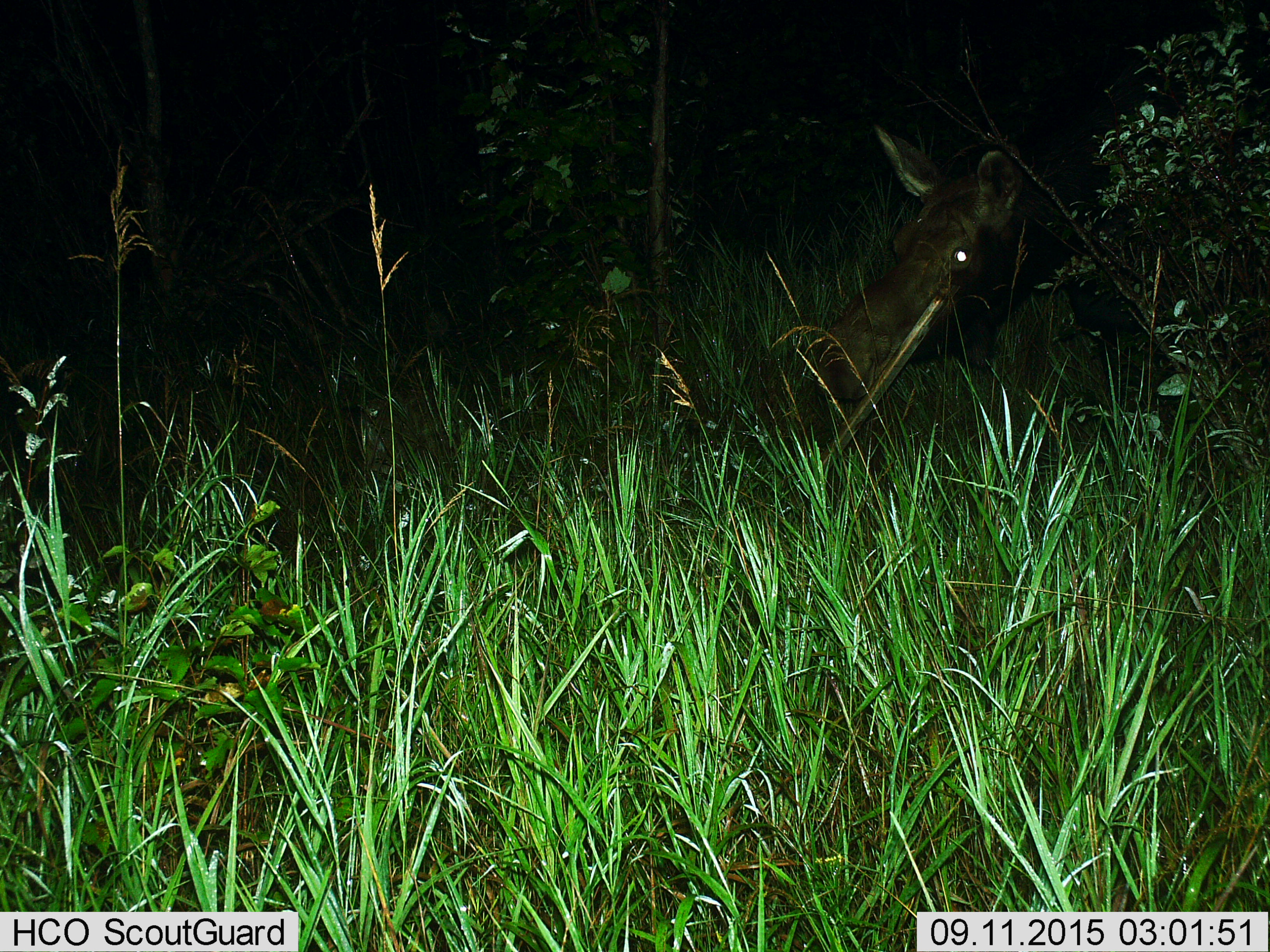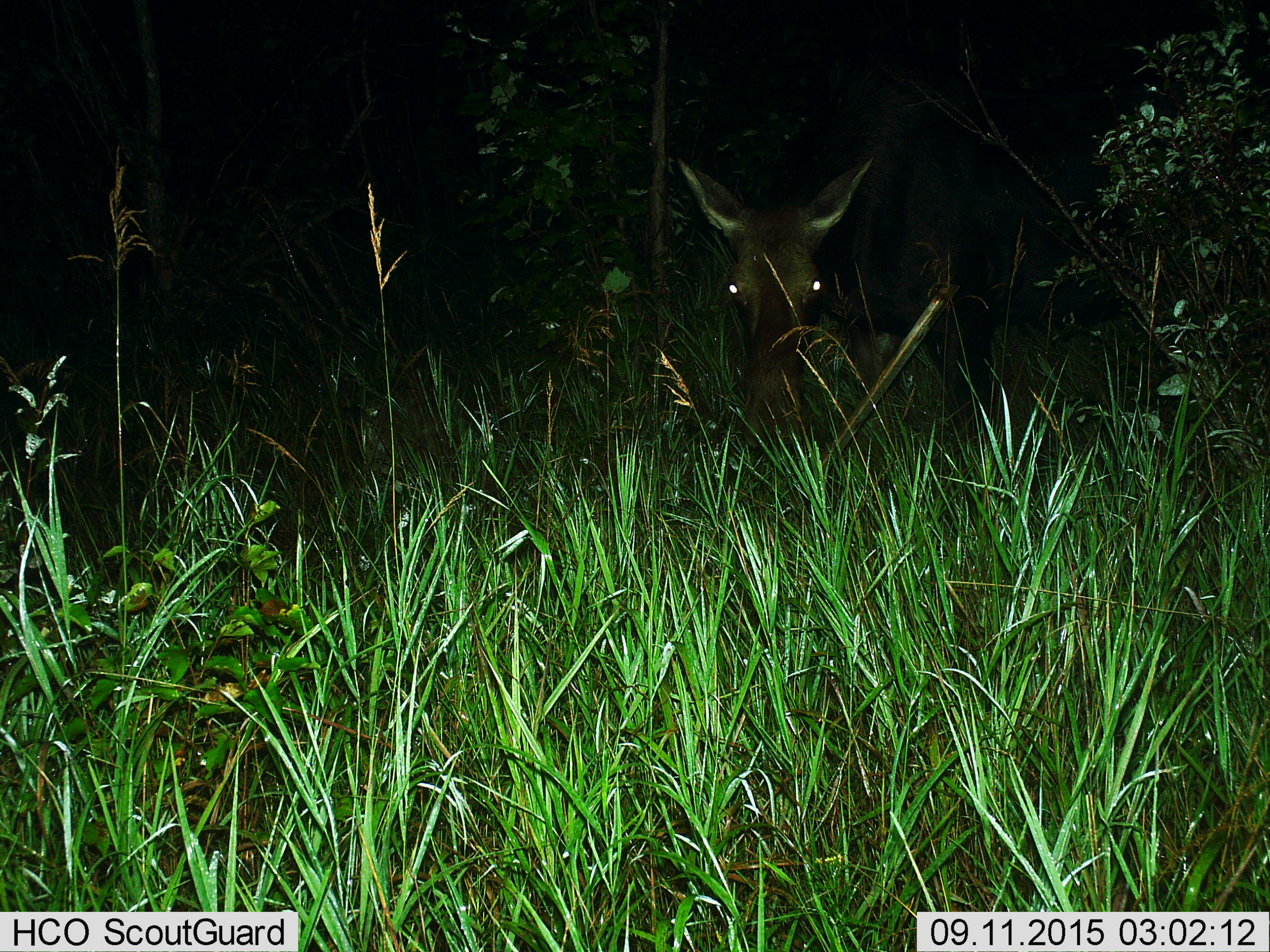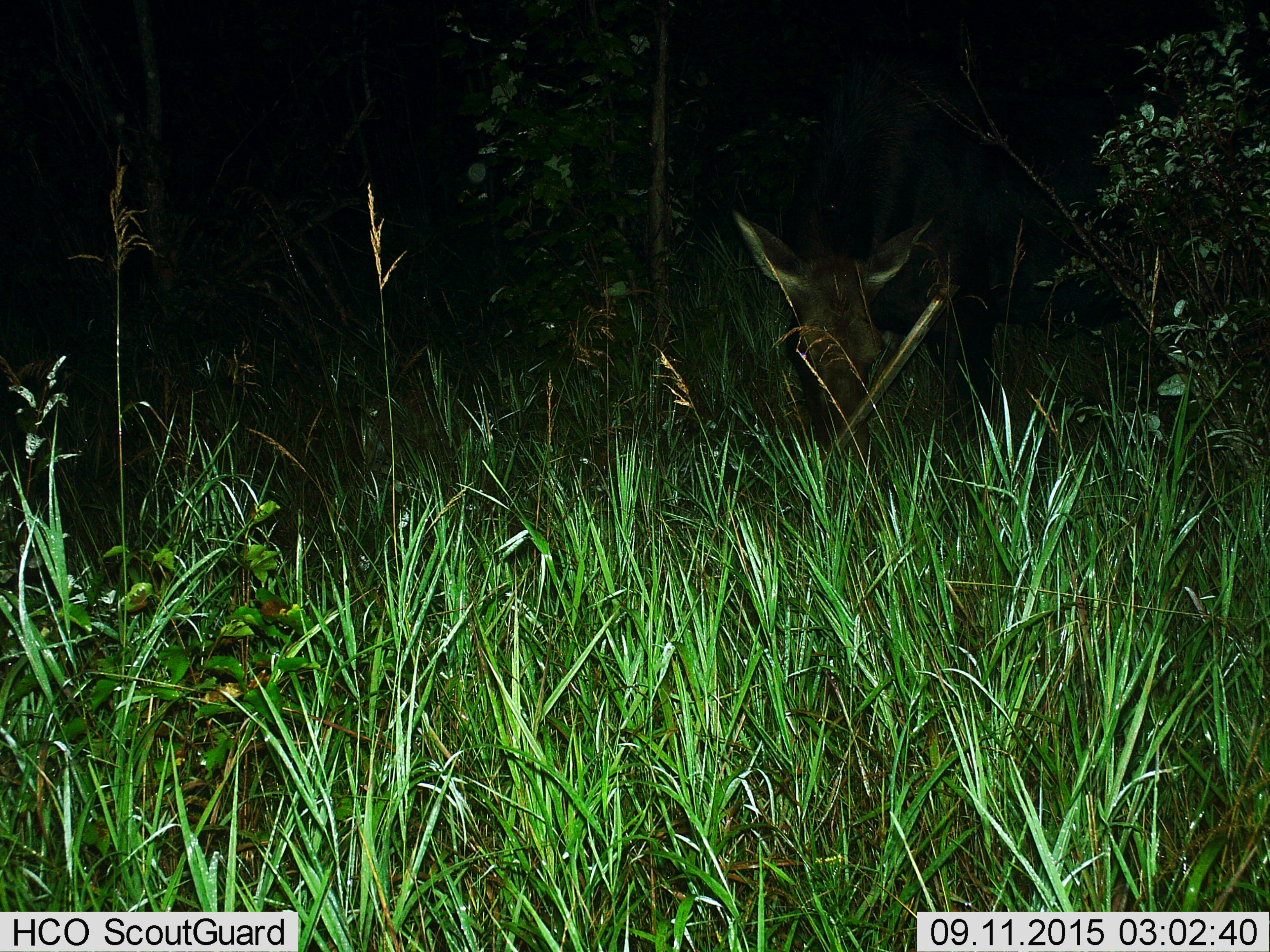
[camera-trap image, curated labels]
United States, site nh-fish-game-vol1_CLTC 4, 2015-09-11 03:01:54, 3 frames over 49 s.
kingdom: Animalia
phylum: Chordata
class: Mammalia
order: Artiodactyla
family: Cervidae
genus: Alces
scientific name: Alces alces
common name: moose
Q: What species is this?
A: Moose (Alces alces).